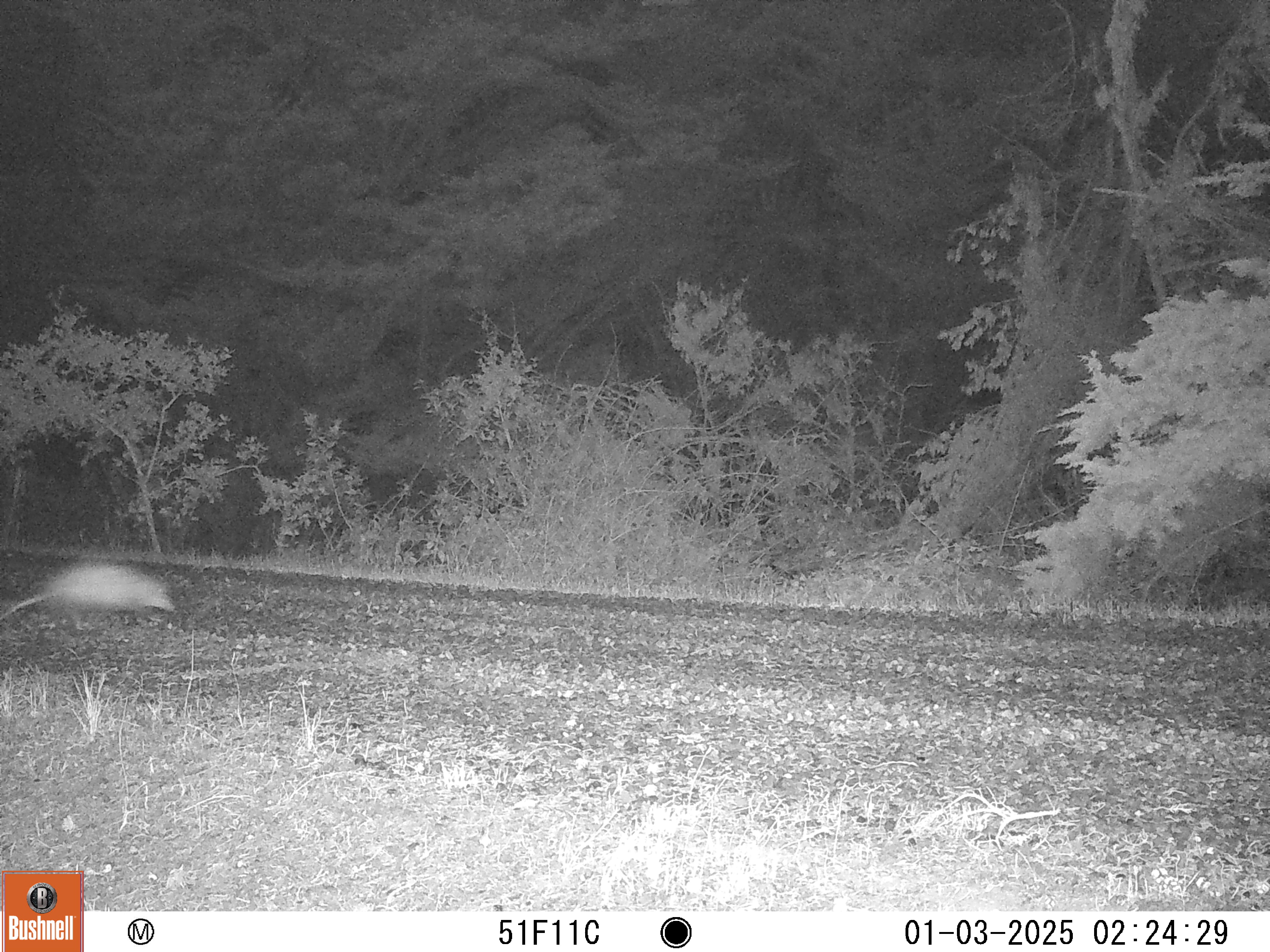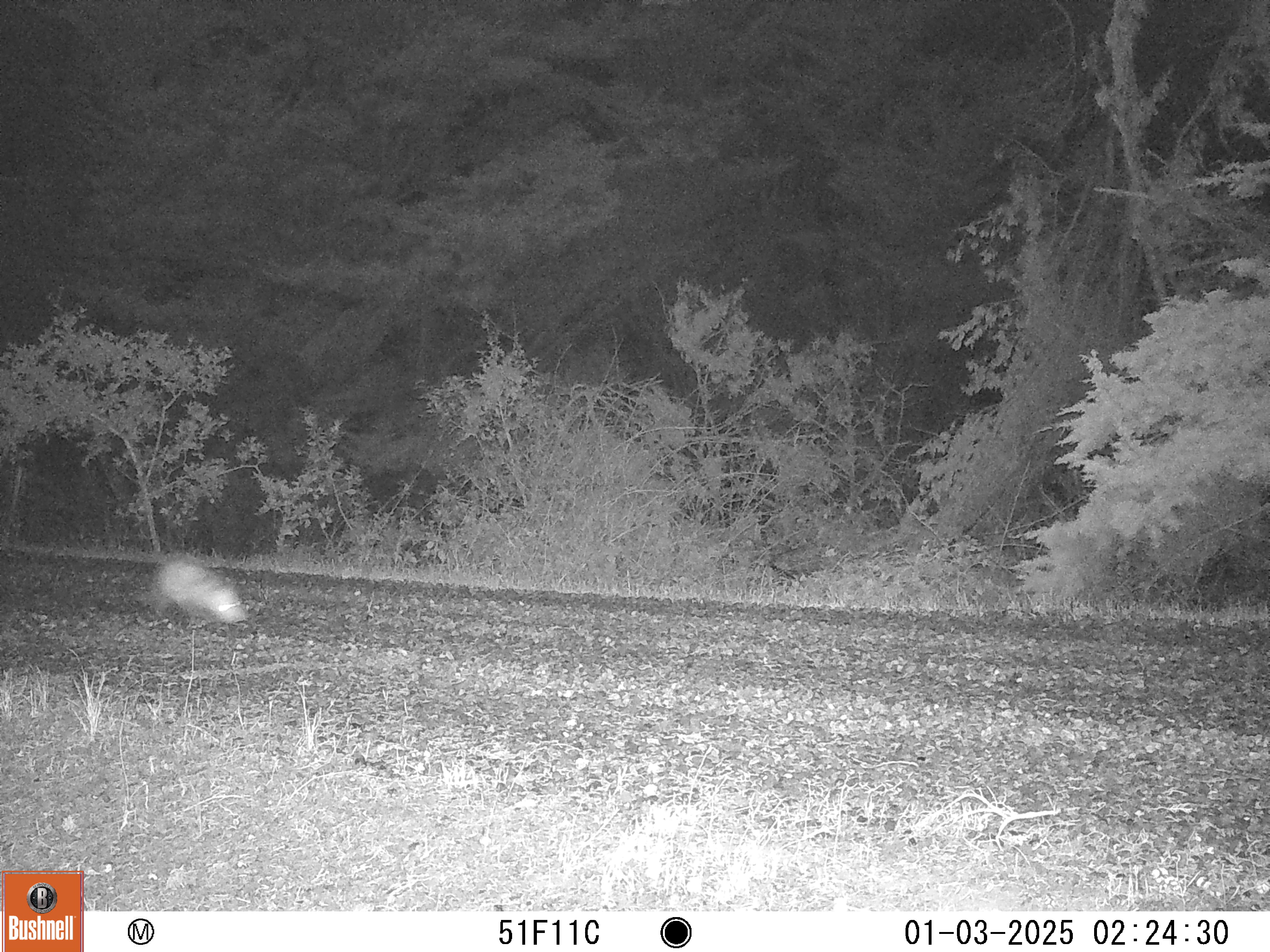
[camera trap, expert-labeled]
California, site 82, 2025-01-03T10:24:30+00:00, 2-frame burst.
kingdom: Animalia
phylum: Chordata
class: Mammalia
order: Didelphimorphia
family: Didelphidae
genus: Didelphis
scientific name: Didelphis virginiana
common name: virginia opossum